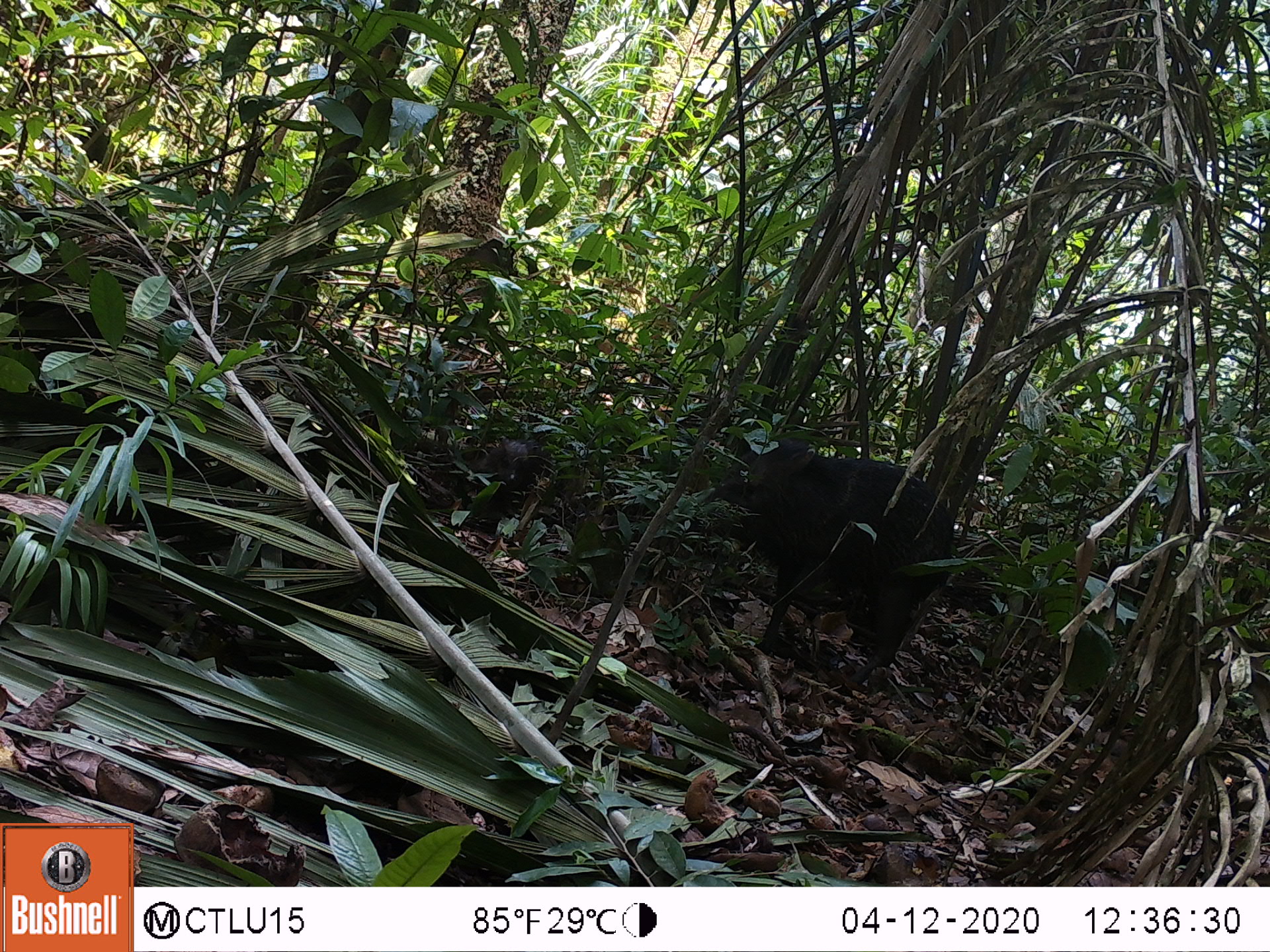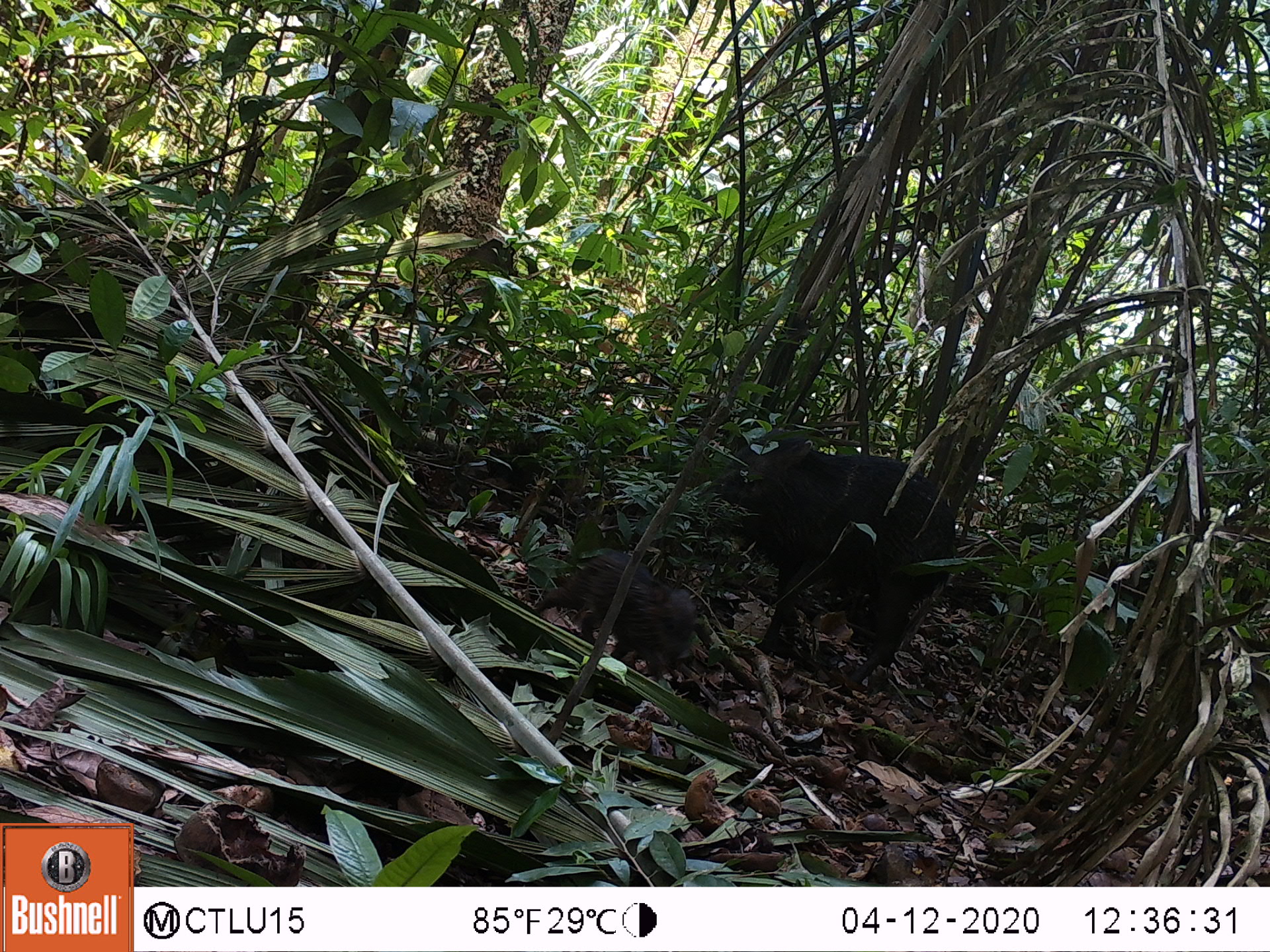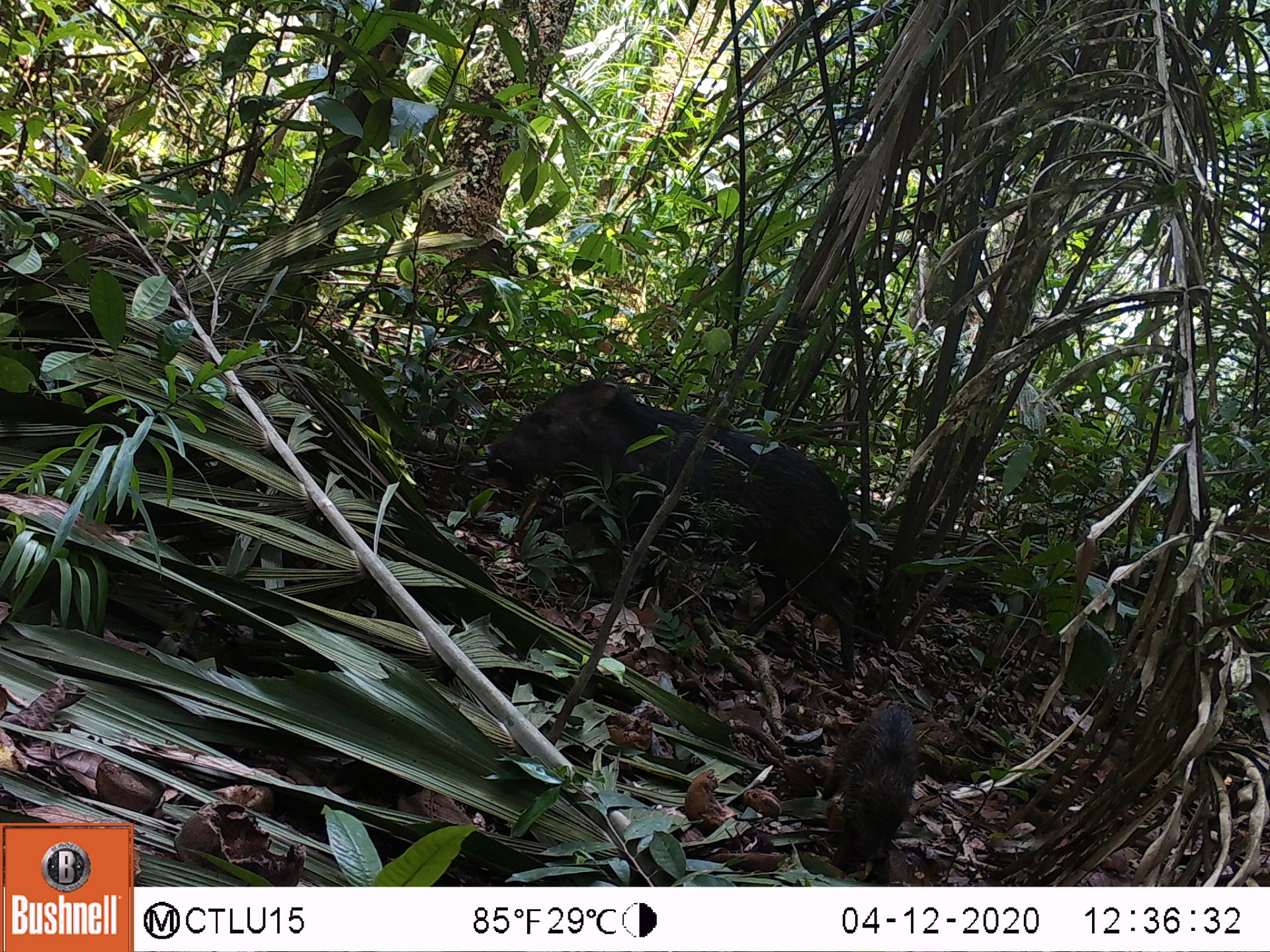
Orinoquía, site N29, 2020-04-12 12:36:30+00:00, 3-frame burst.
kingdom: Animalia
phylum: Chordata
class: Mammalia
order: Artiodactyla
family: Tayassuidae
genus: Tayassu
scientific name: Tayassu pecari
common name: white-lipped peccary